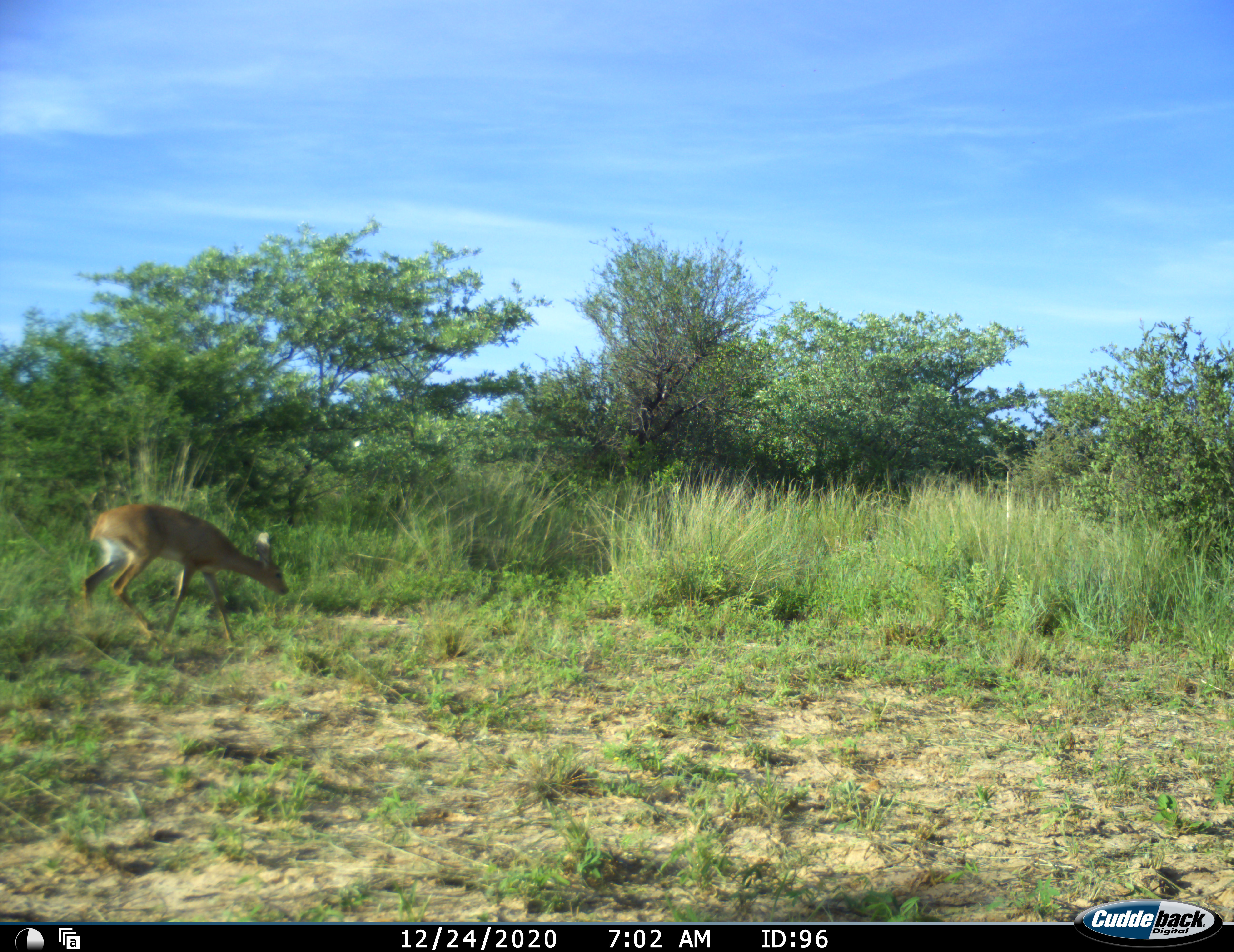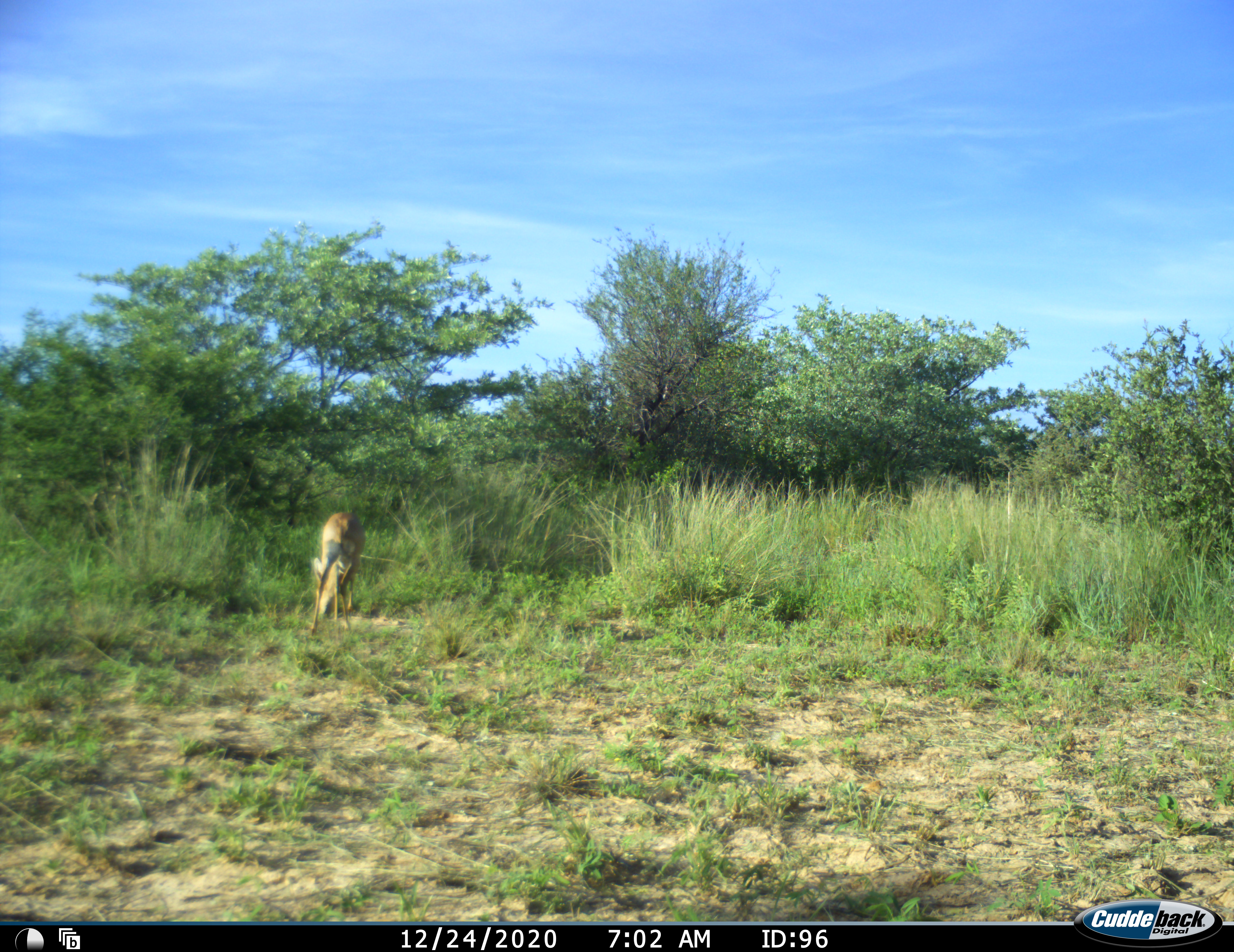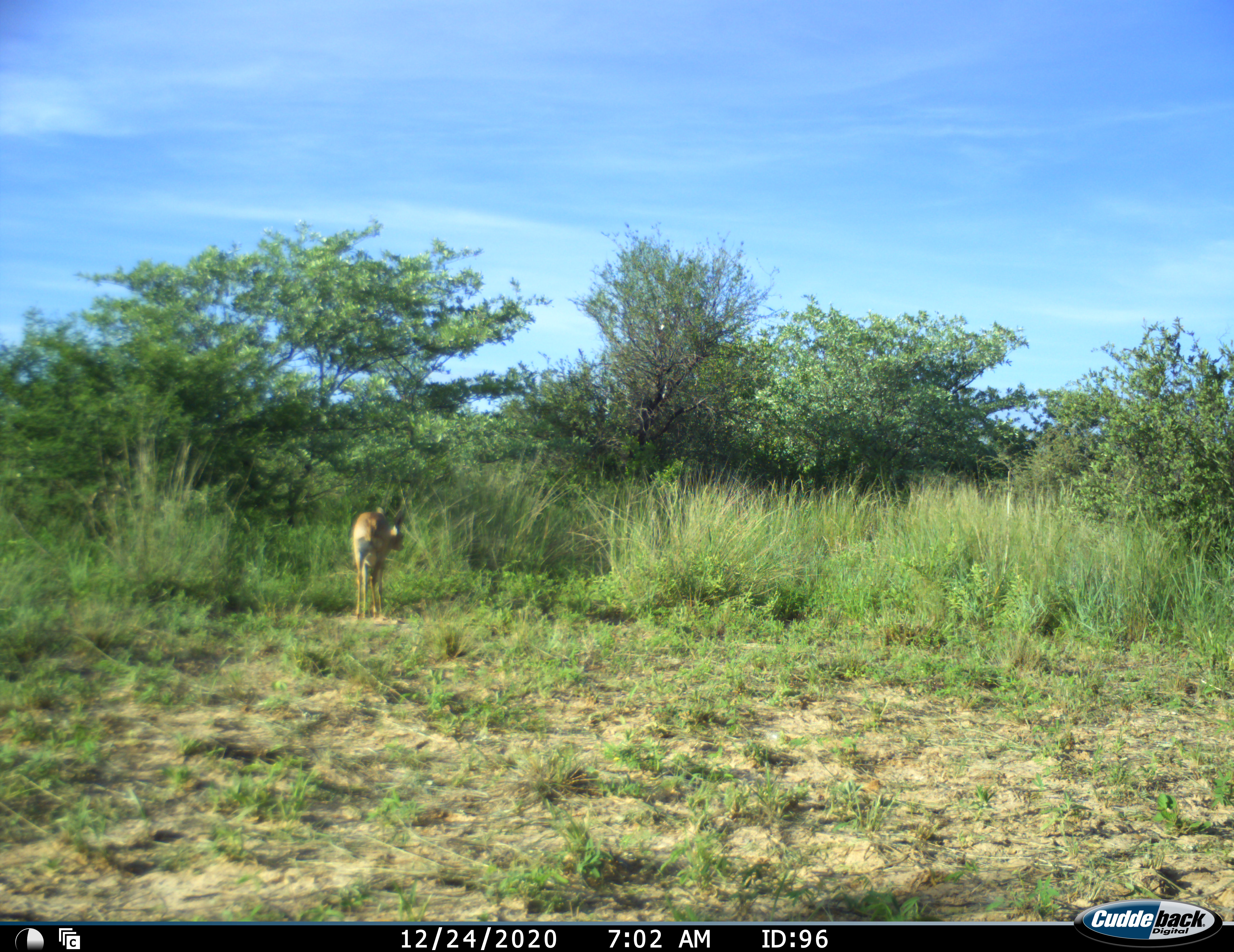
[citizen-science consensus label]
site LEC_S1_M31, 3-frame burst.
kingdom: Animalia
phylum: Chordata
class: Mammalia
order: Artiodactyla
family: Bovidae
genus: Raphicerus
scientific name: Raphicerus campestris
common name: steenbok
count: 1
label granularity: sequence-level